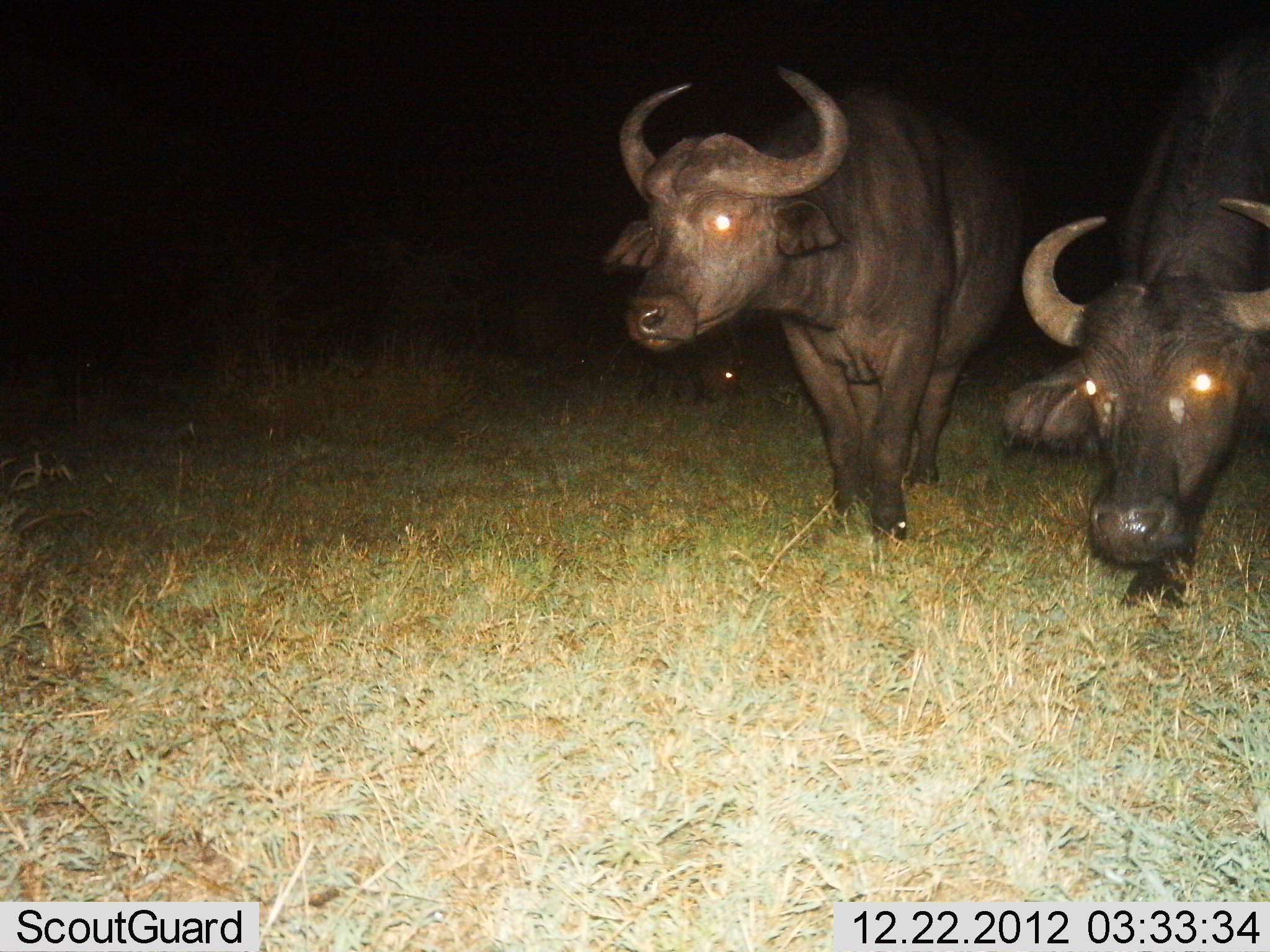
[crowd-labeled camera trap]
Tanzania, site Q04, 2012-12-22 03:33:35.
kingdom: Animalia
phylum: Chordata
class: Mammalia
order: Artiodactyla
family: Bovidae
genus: Syncerus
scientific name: Syncerus caffer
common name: cape buffalo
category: buffalo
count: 2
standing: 85%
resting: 0%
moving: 31%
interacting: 0%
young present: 0%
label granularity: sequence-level